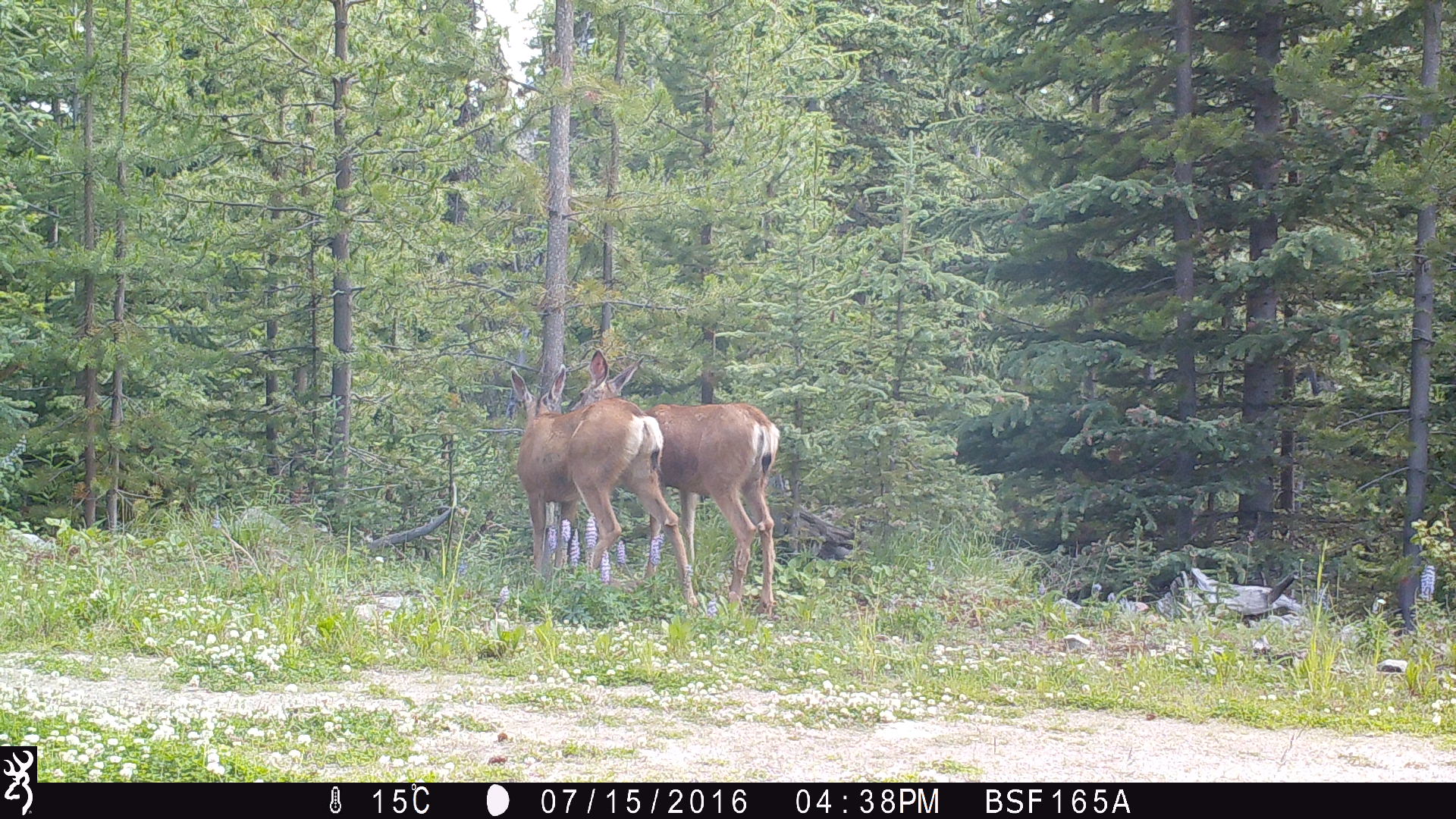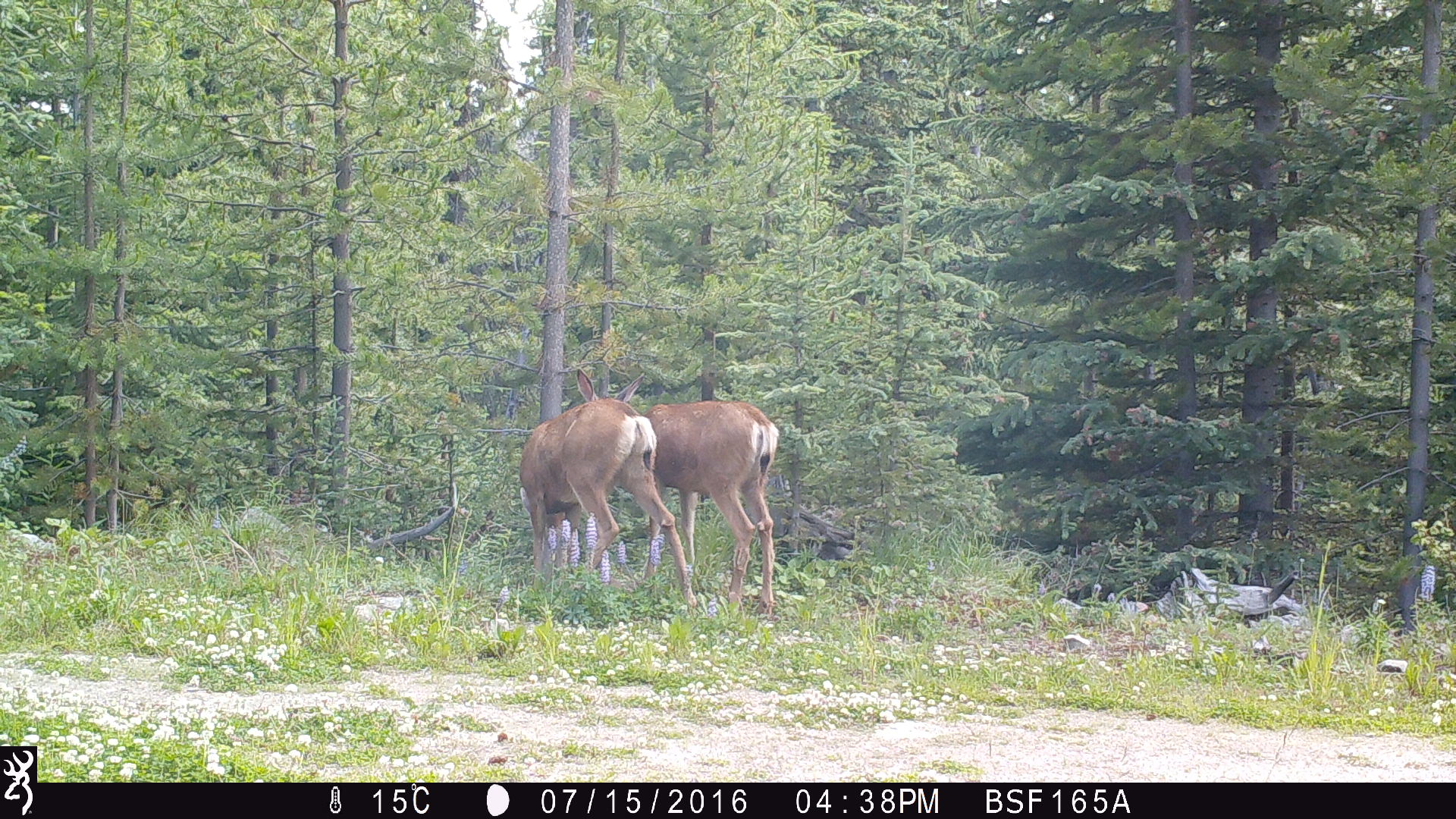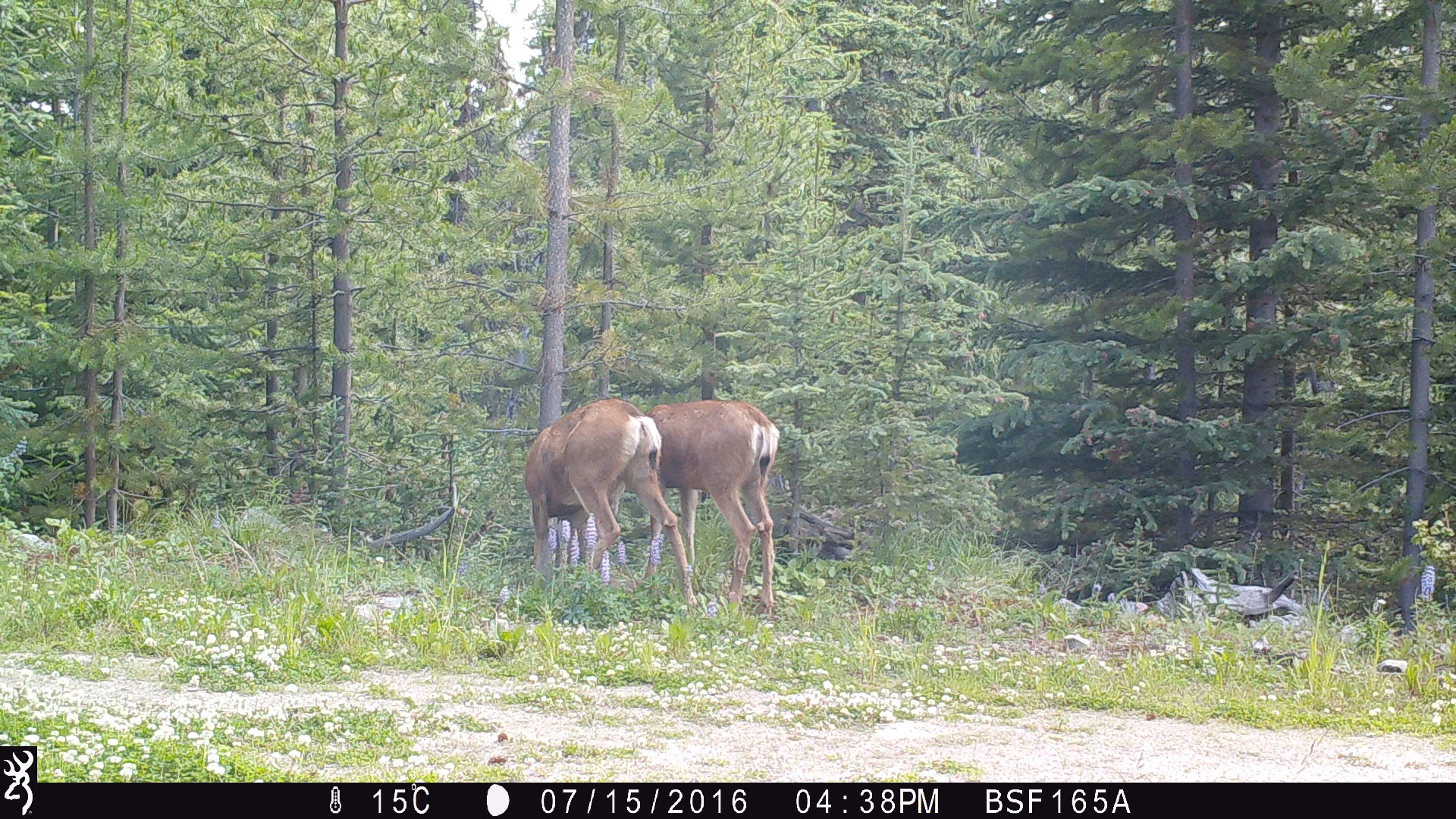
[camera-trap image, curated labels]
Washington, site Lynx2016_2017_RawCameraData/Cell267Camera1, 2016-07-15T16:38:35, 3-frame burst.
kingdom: Animalia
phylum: Chordata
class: Mammalia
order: Artiodactyla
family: Cervidae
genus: Odocoileus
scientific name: Odocoileus hemionus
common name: mule deer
Odocoileus hemionus (mule deer). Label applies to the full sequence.